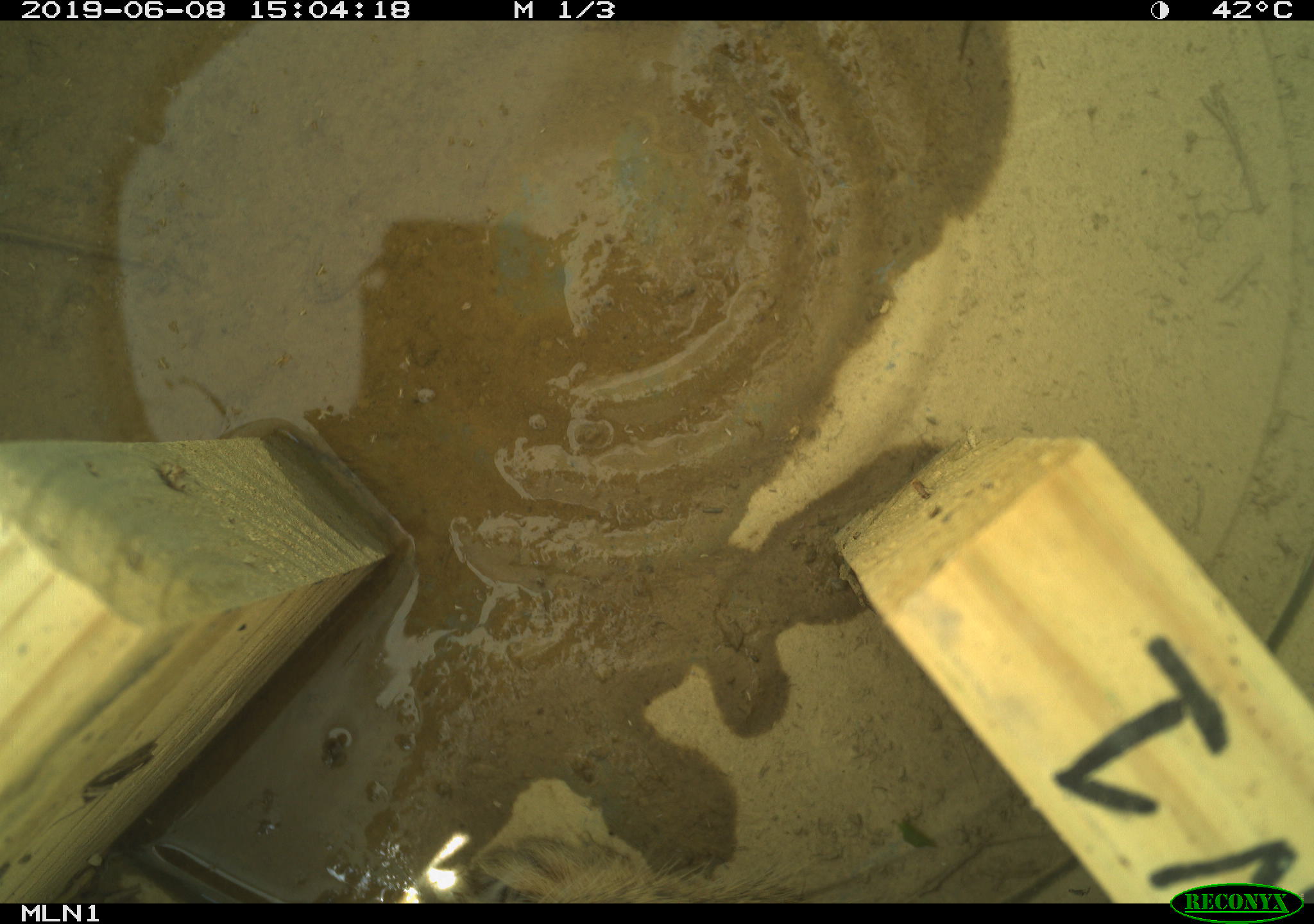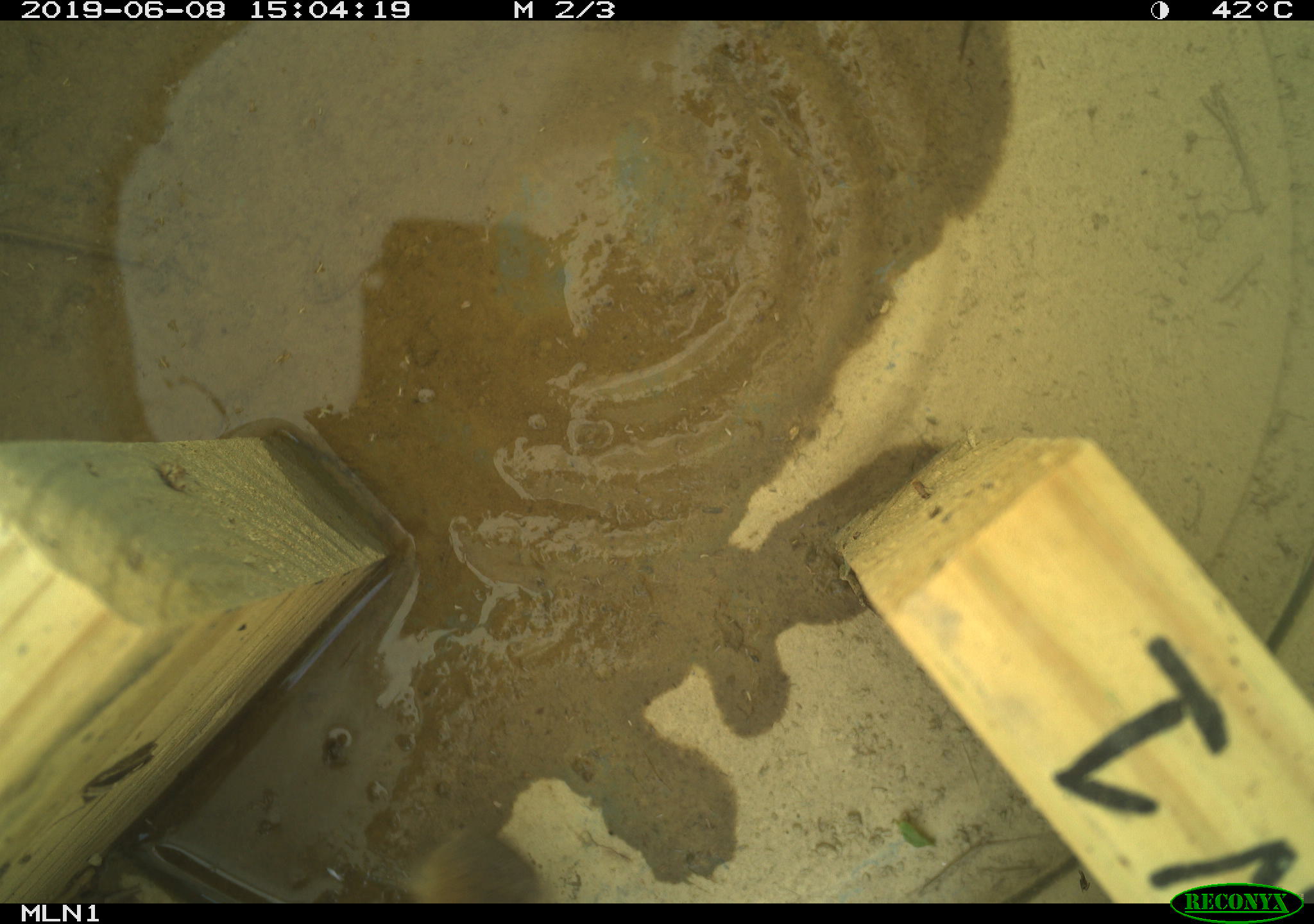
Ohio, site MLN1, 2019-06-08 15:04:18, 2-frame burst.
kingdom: Animalia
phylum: Chordata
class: Mammalia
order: Lagomorpha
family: Leporidae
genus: Sylvilagus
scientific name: Sylvilagus floridanus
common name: eastern cottontail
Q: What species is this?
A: Eastern cottontail (Sylvilagus floridanus).